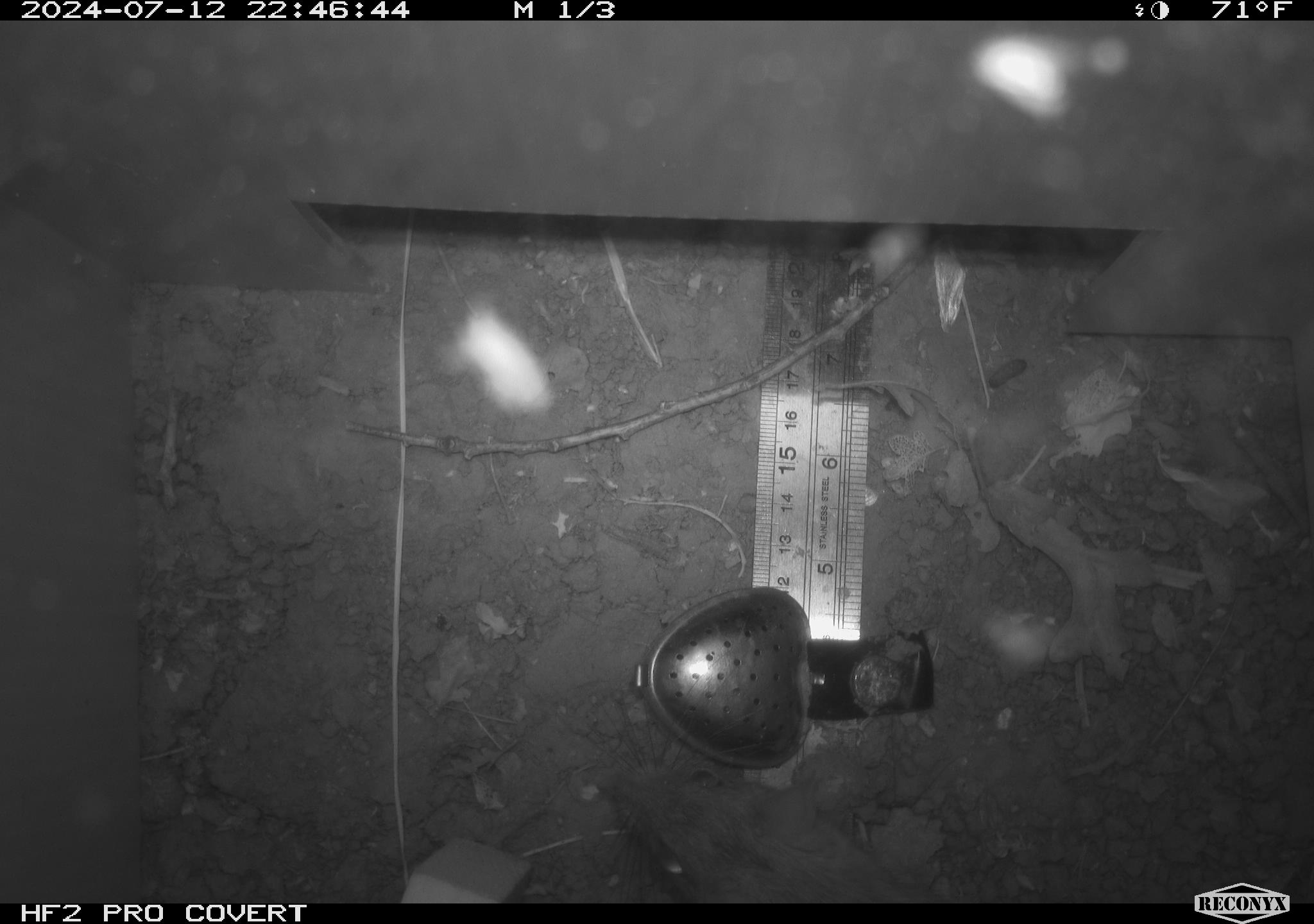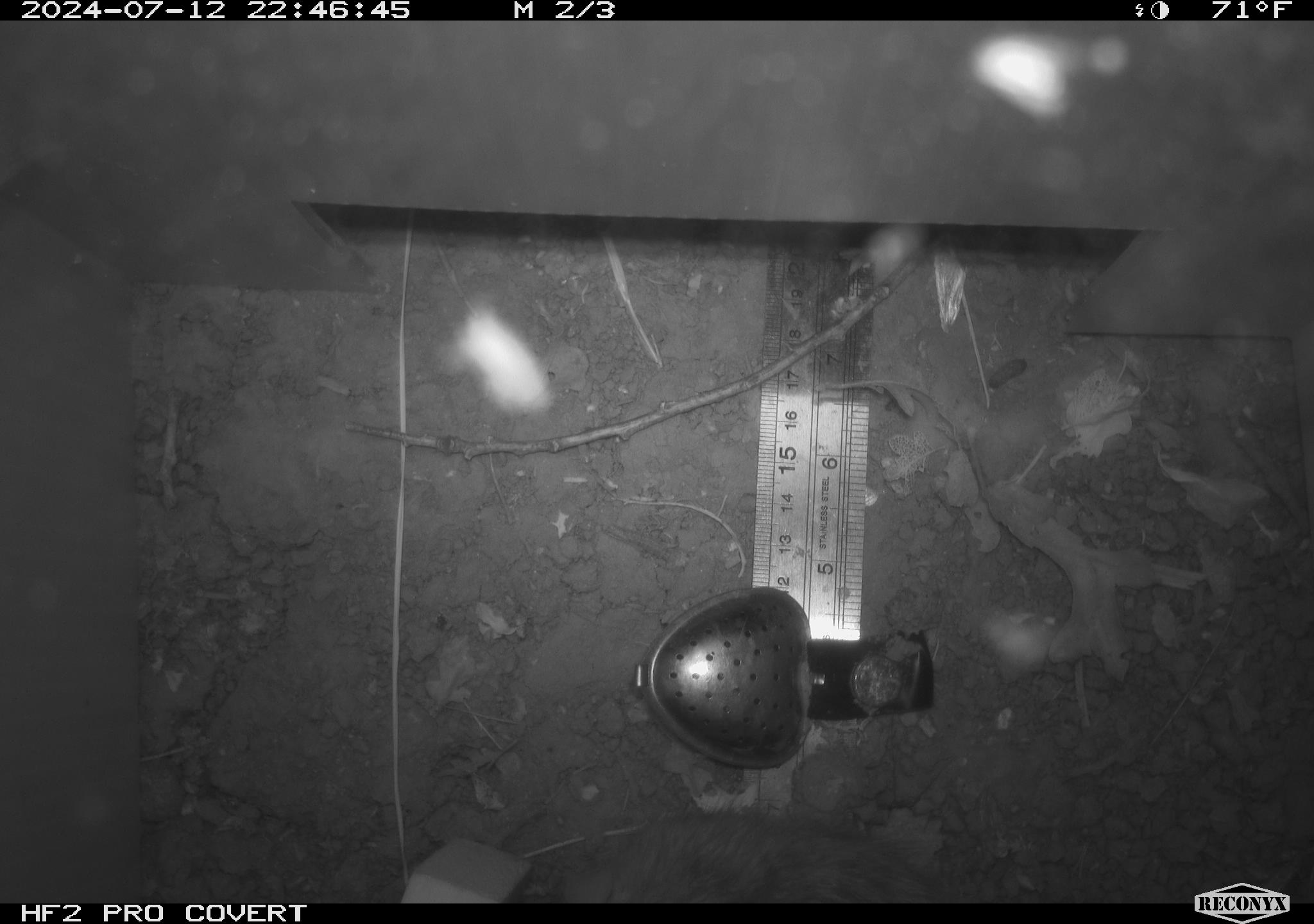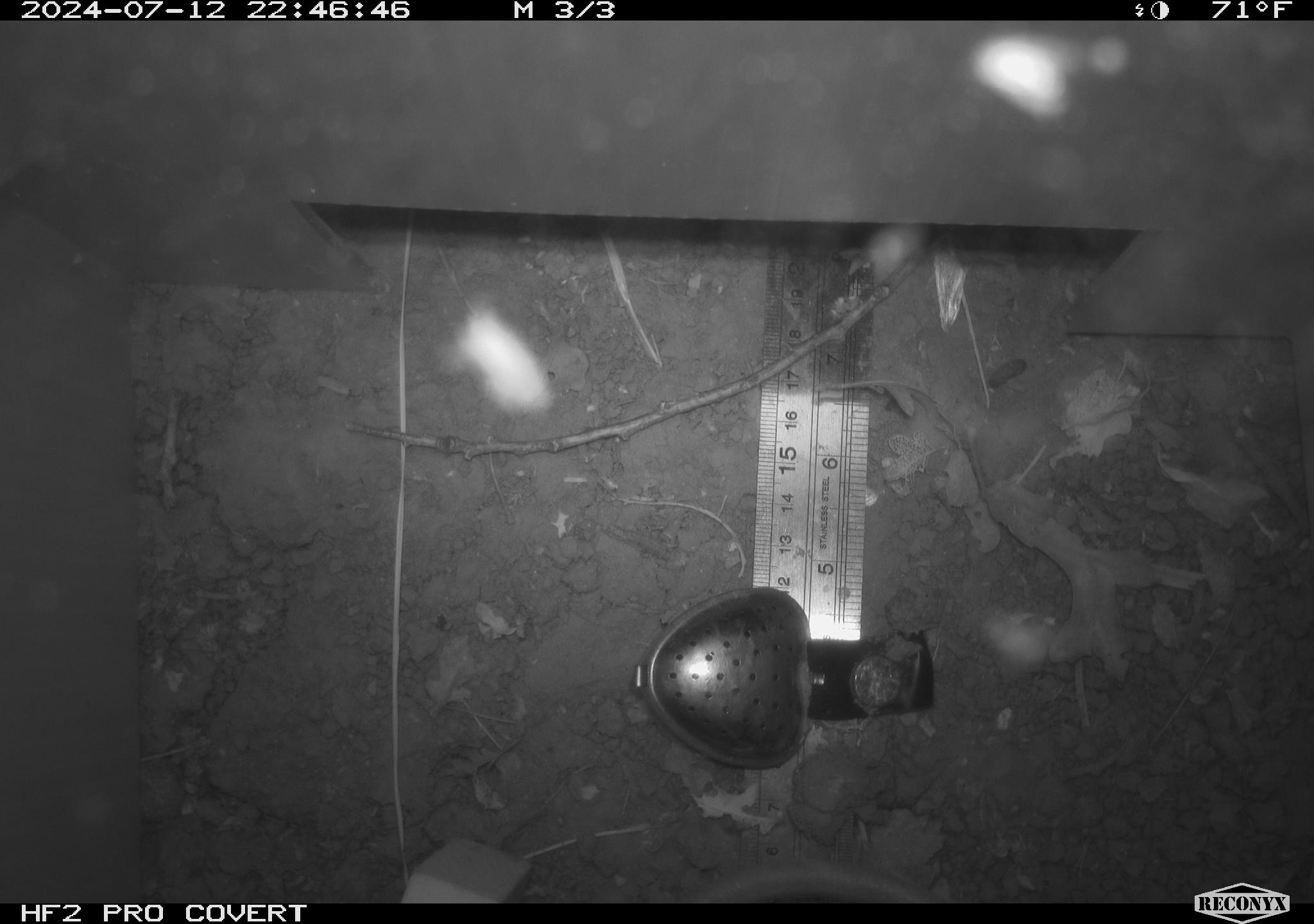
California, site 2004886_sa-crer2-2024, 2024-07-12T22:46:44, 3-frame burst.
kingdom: Animalia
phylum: Chordata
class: Mammalia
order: Rodentia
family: Muridae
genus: Rattus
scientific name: Rattus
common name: rat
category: rattus species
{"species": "rattus species (rat) (Rattus)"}